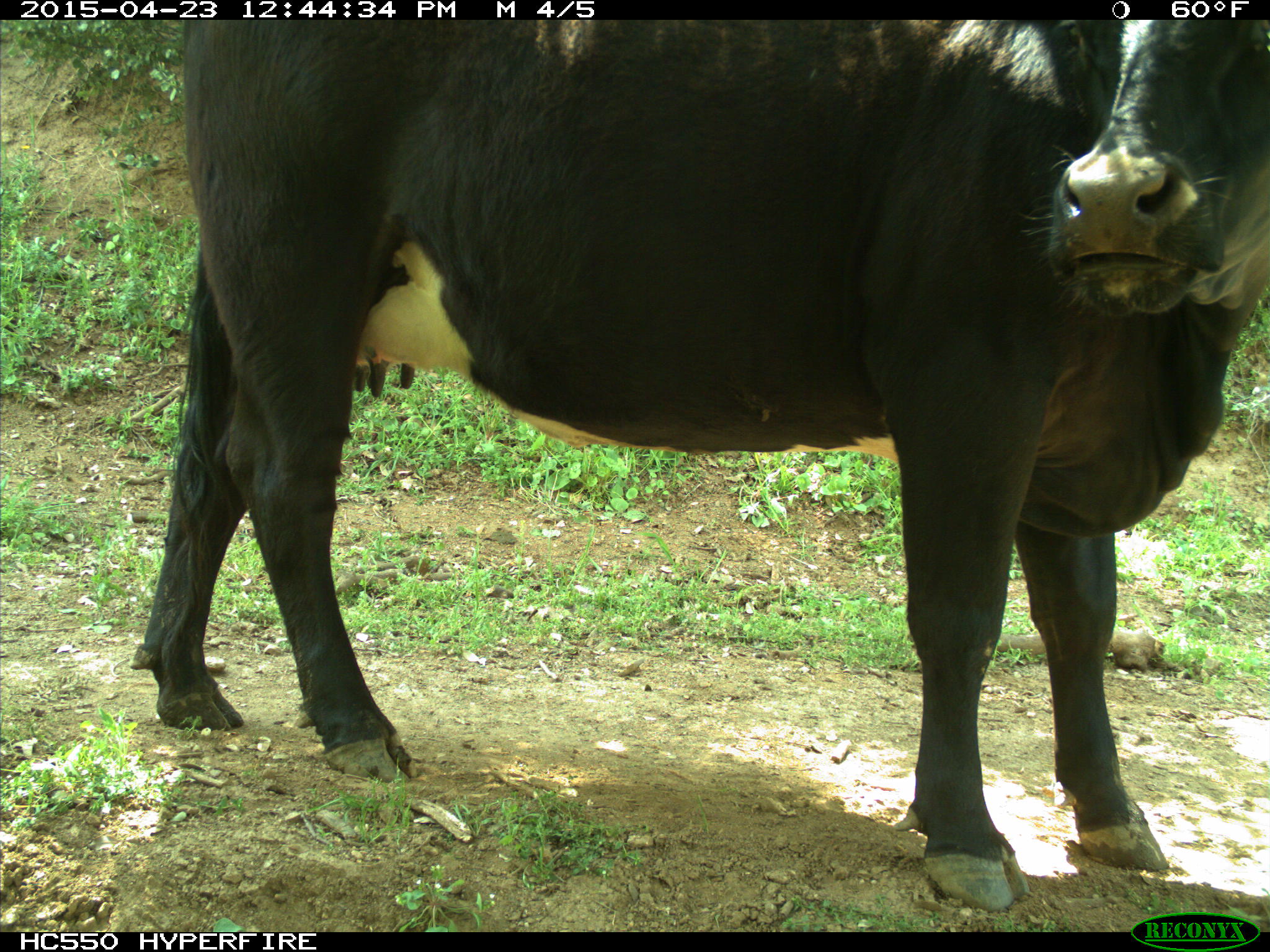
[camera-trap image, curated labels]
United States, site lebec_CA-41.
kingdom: Animalia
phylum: Chordata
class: Mammalia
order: Artiodactyla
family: Bovidae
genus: Bos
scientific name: Bos taurus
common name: domestic cow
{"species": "Bos taurus (domestic cow)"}